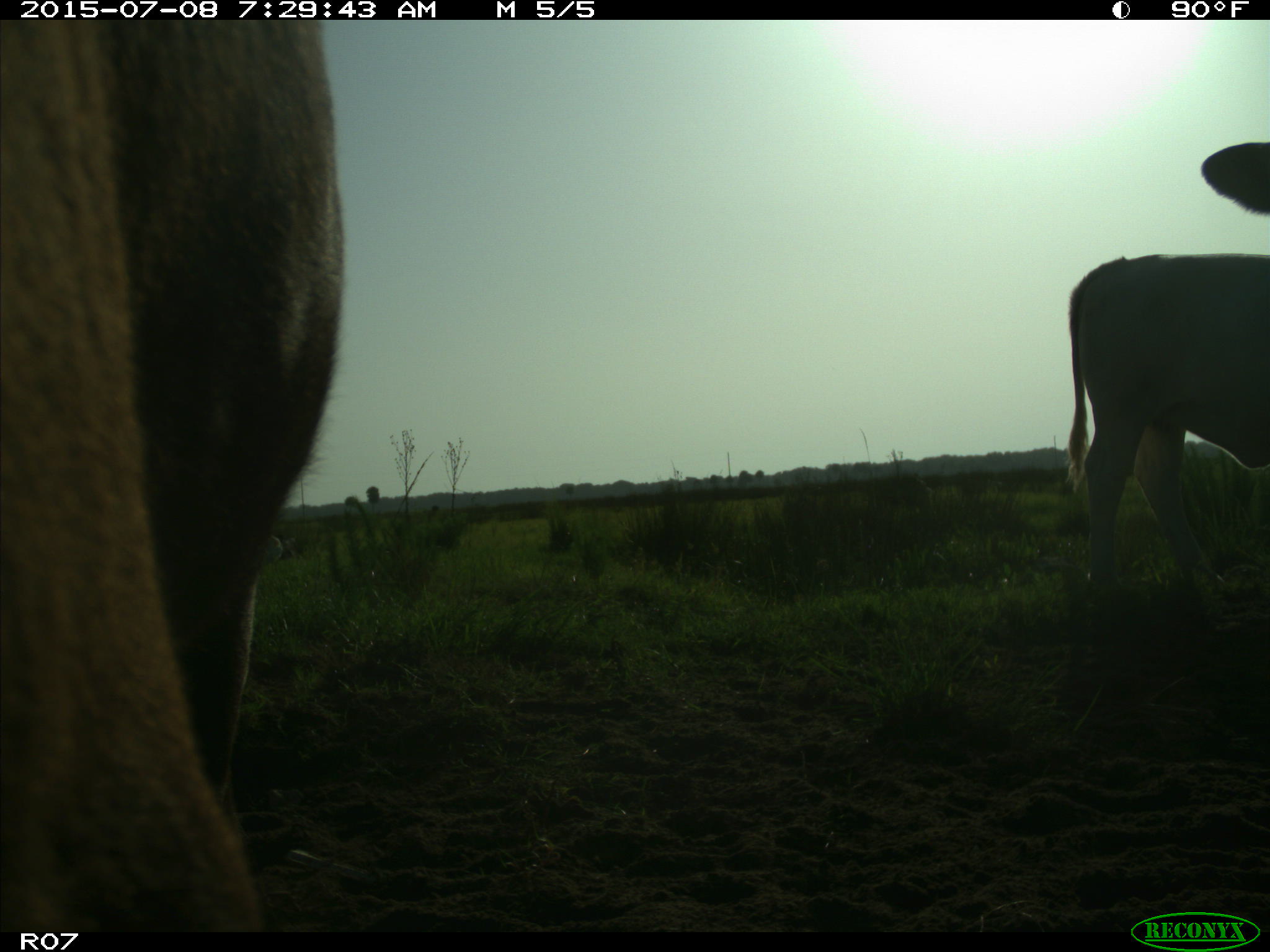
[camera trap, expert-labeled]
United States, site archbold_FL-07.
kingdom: Animalia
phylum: Chordata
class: Mammalia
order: Artiodactyla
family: Bovidae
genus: Bos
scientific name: Bos taurus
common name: domestic cow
Bos taurus (domestic cow).